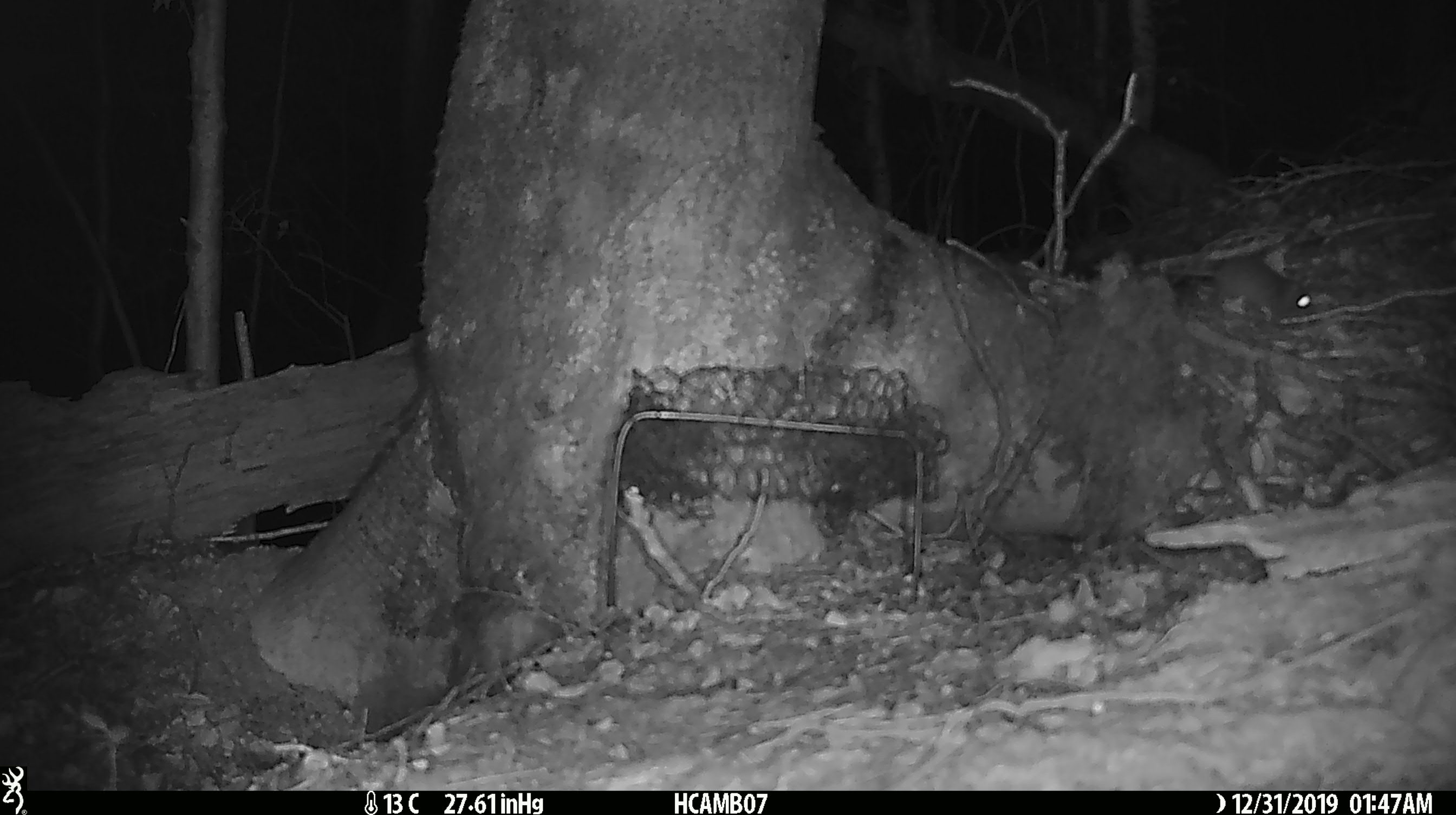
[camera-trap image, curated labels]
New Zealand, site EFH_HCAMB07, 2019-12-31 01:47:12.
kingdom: Animalia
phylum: Chordata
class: Mammalia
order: Rodentia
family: Muridae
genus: Mus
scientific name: Mus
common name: mouse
Mouse (Mus).